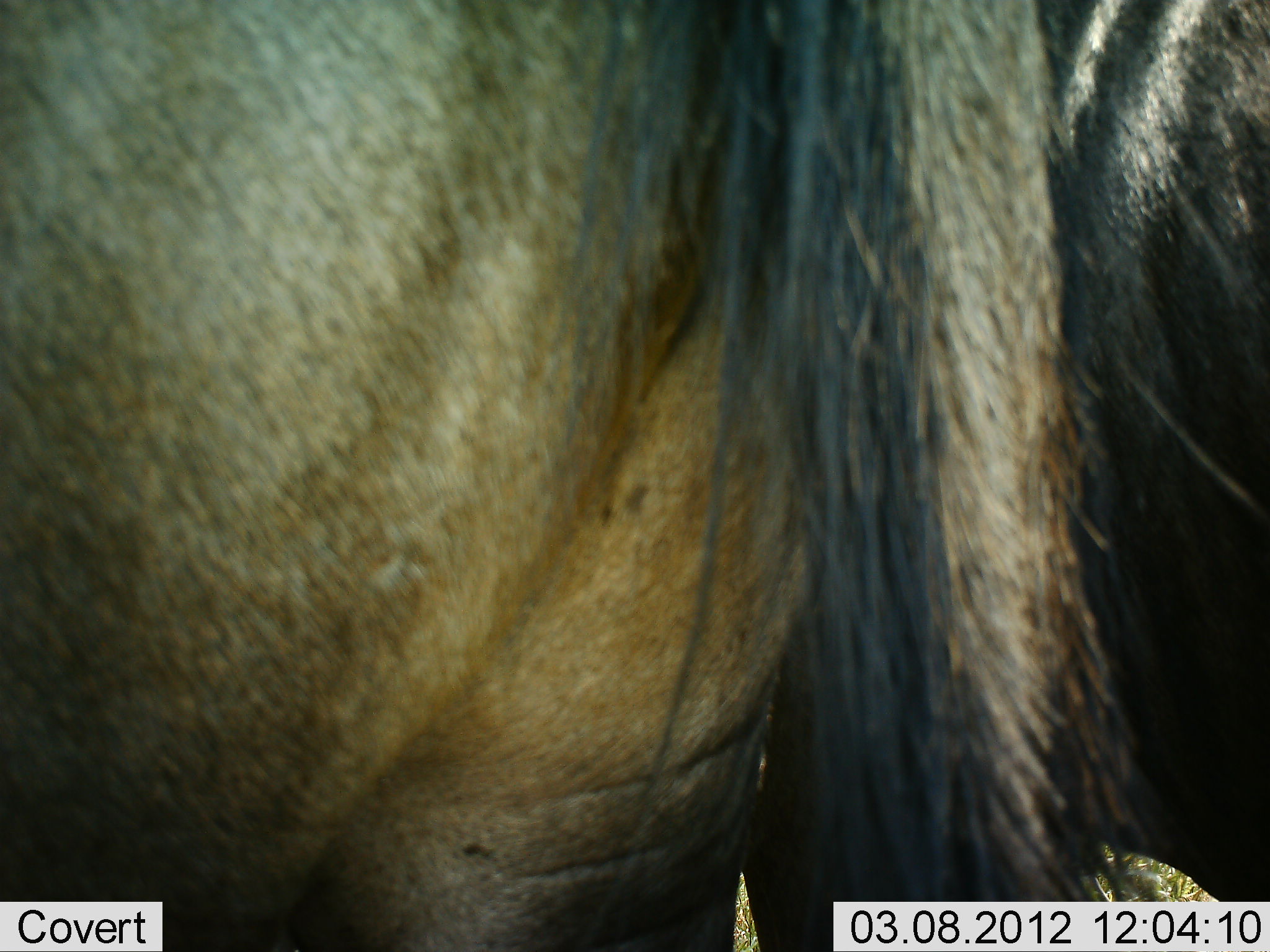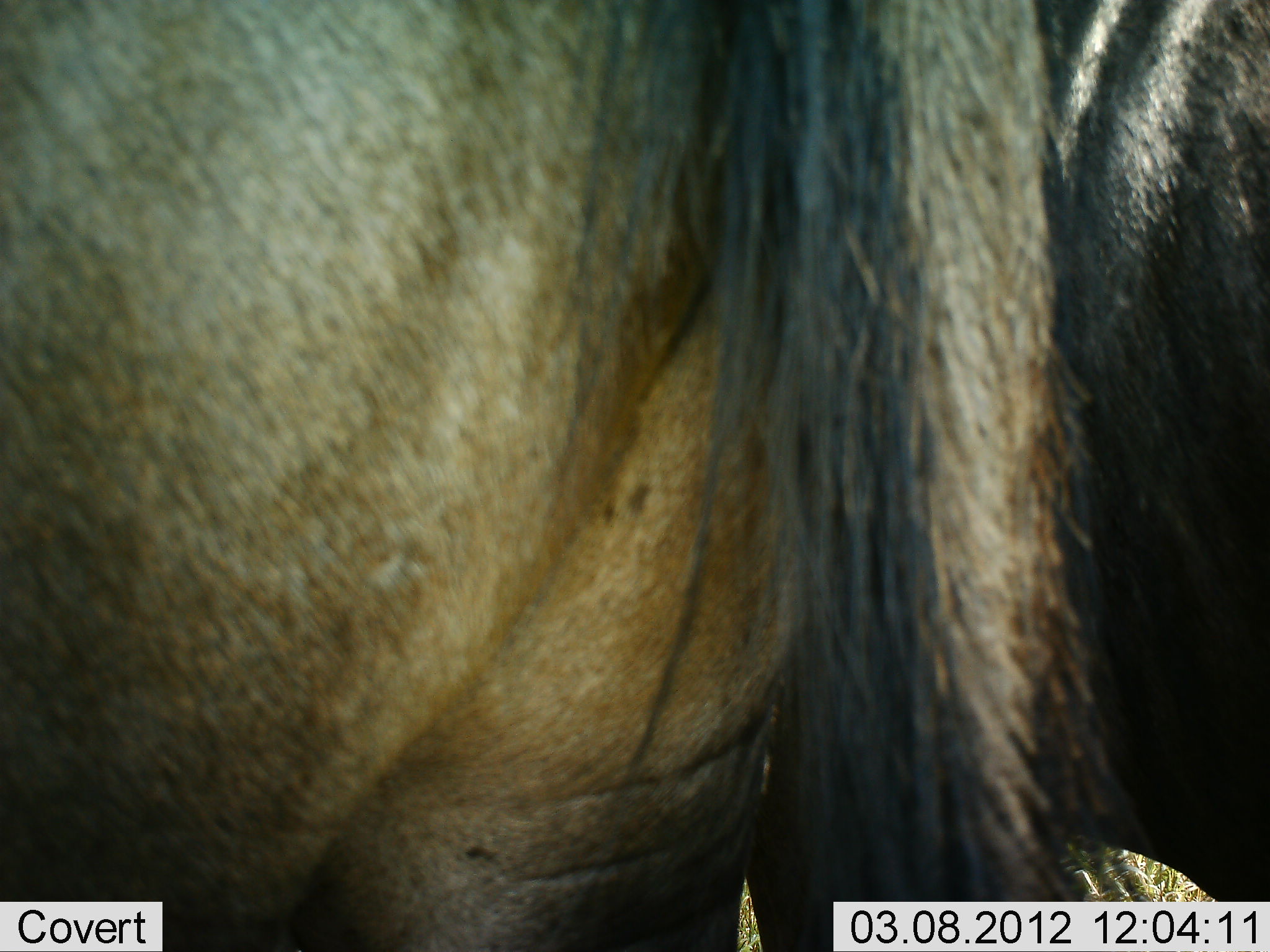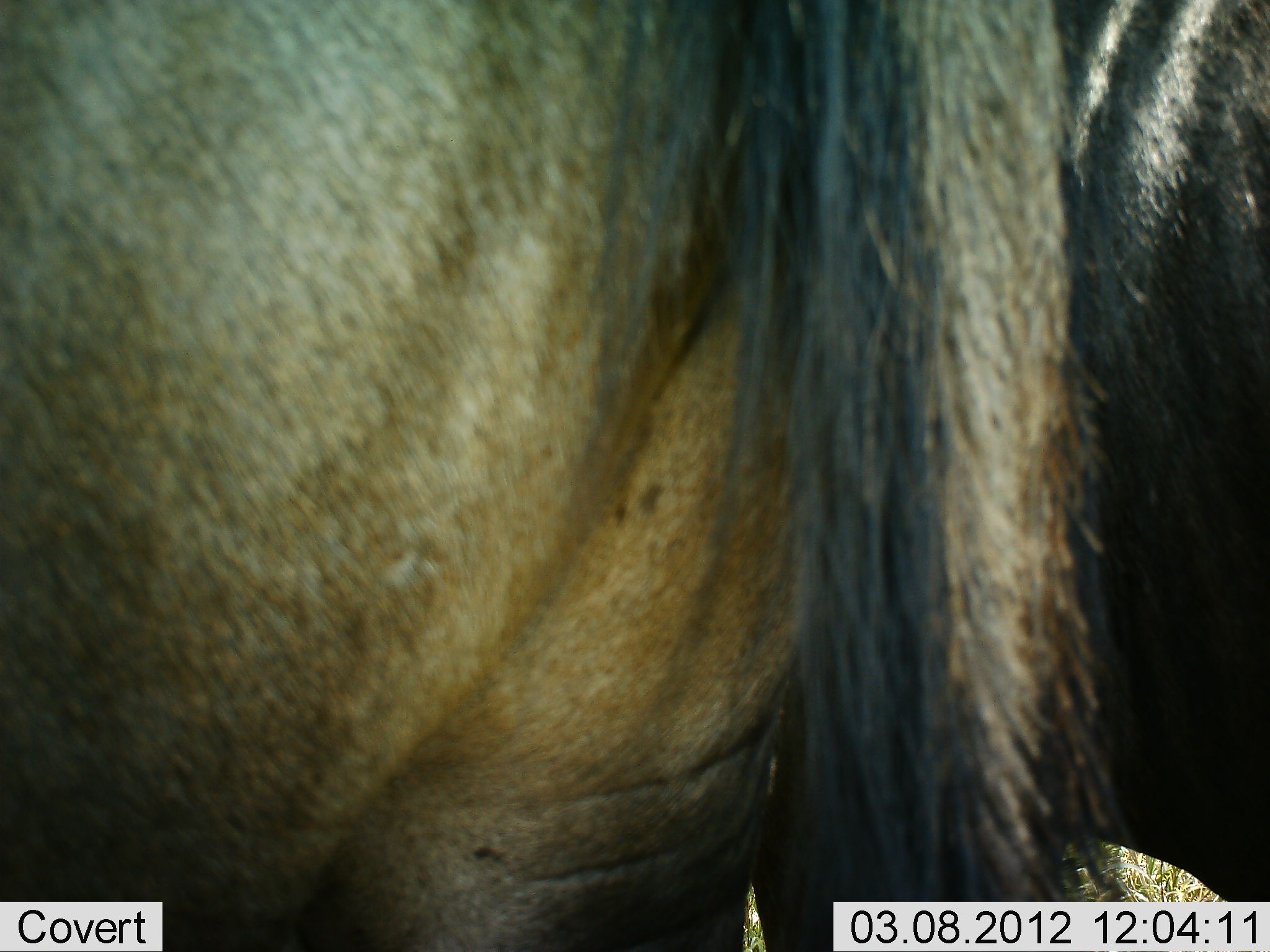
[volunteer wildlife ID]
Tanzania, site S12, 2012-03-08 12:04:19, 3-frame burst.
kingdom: Animalia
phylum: Chordata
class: Mammalia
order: Artiodactyla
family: Bovidae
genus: Connochaetes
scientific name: Connochaetes taurinus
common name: blue wildebeest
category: wildebeest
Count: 2.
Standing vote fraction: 100%.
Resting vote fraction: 0%.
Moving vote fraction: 0%.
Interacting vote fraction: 0%.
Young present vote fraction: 0%.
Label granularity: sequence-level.